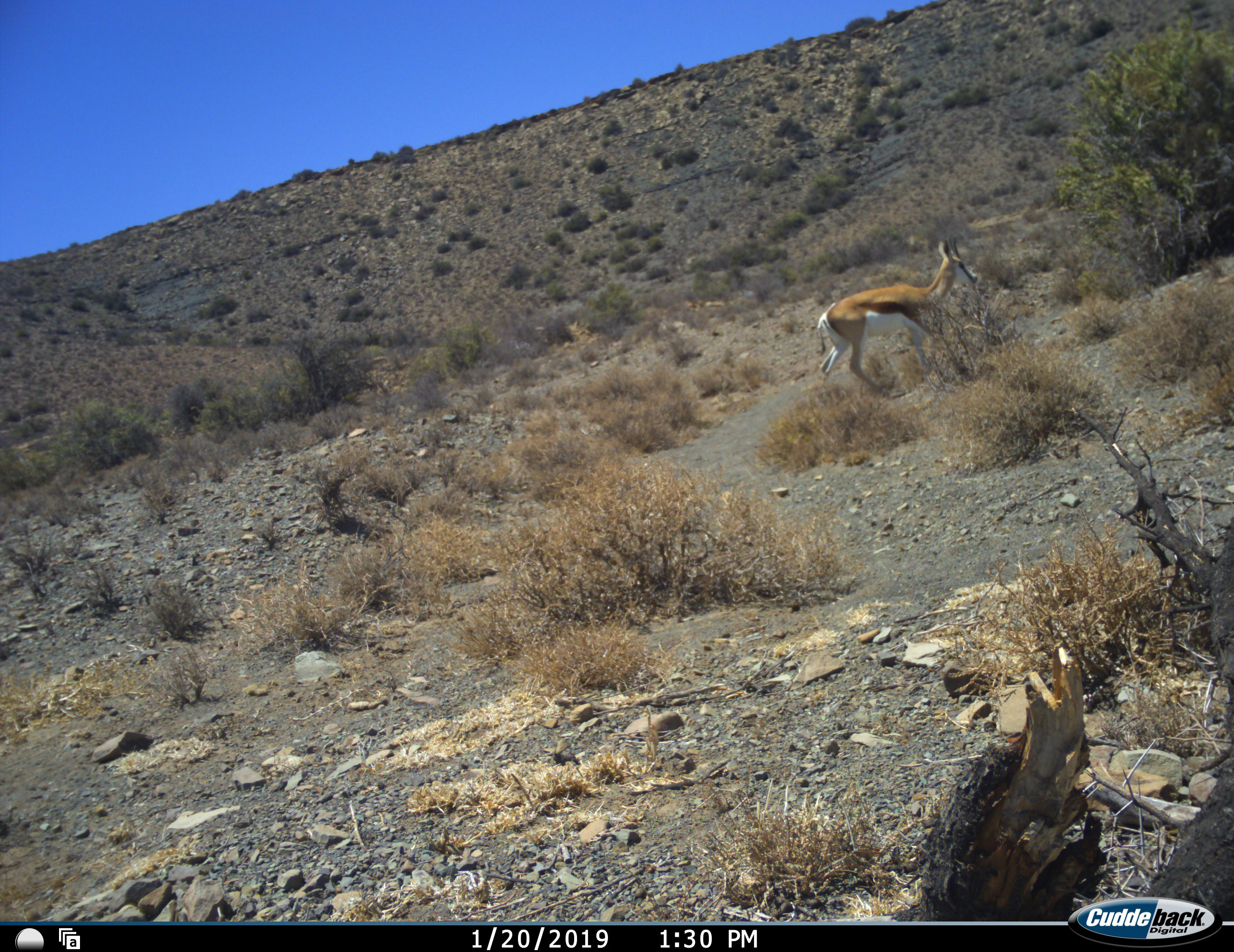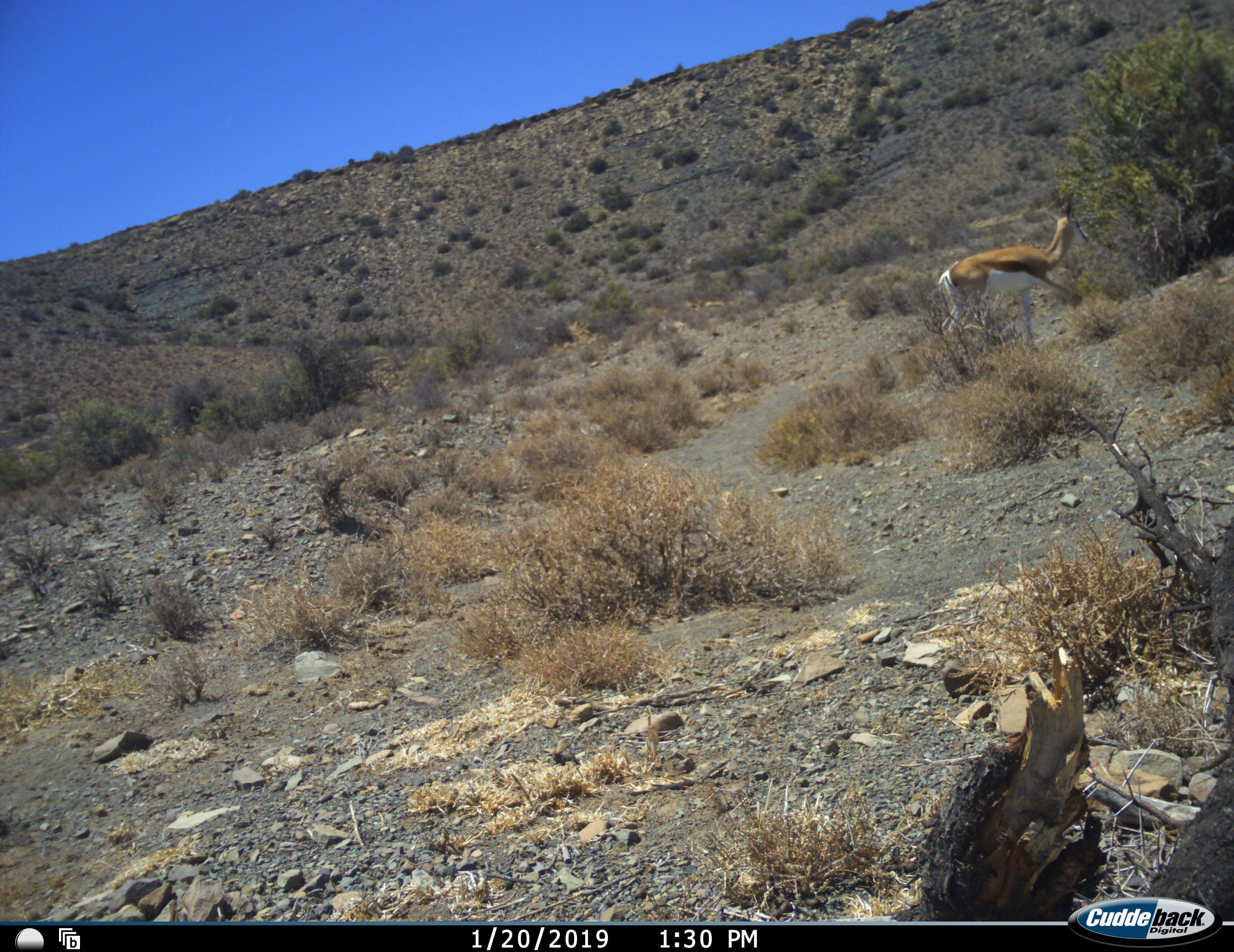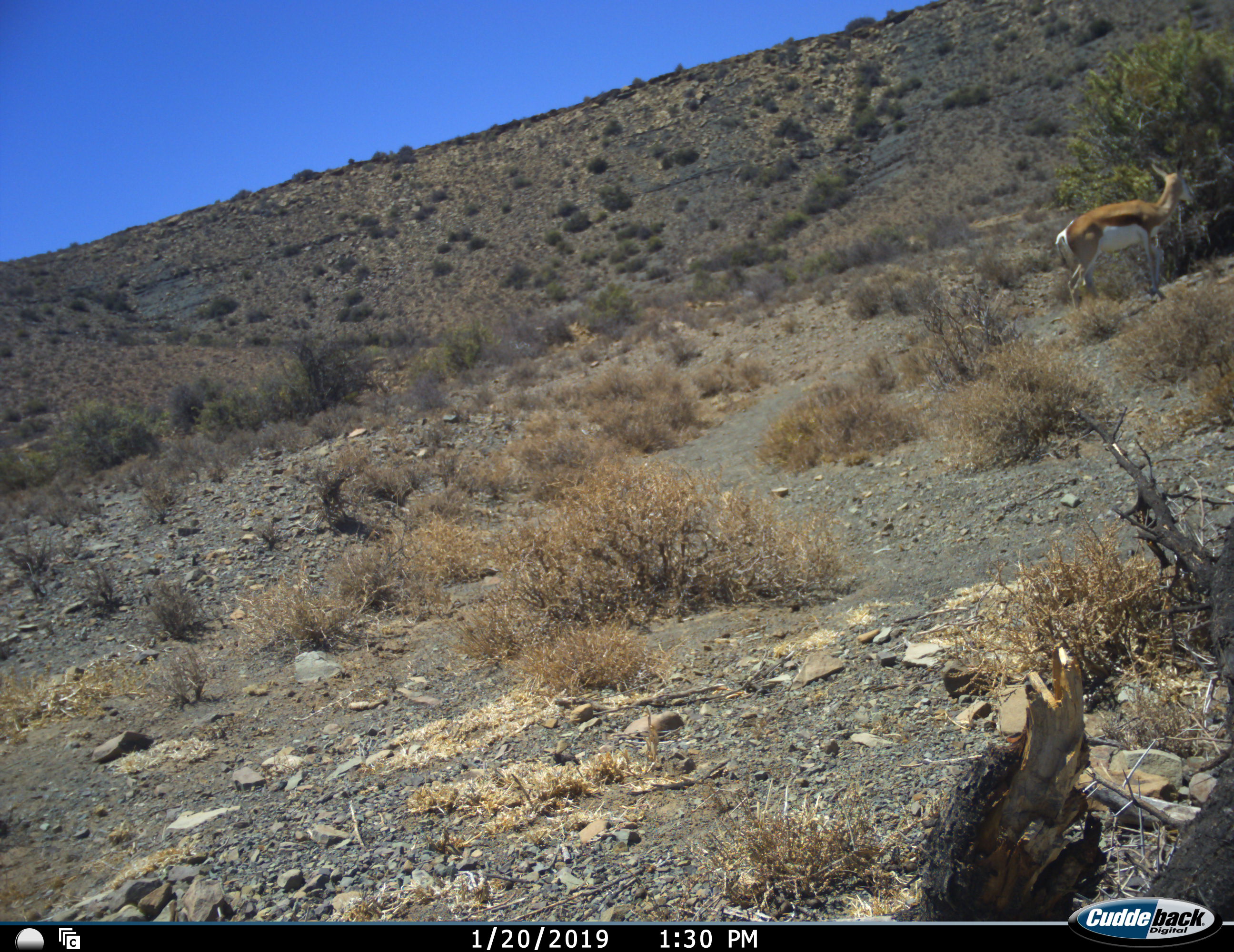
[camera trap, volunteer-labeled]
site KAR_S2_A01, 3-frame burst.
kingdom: Animalia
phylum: Chordata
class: Mammalia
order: Artiodactyla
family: Bovidae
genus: Antidorcas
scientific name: Antidorcas marsupialis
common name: springbok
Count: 1.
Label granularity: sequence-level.